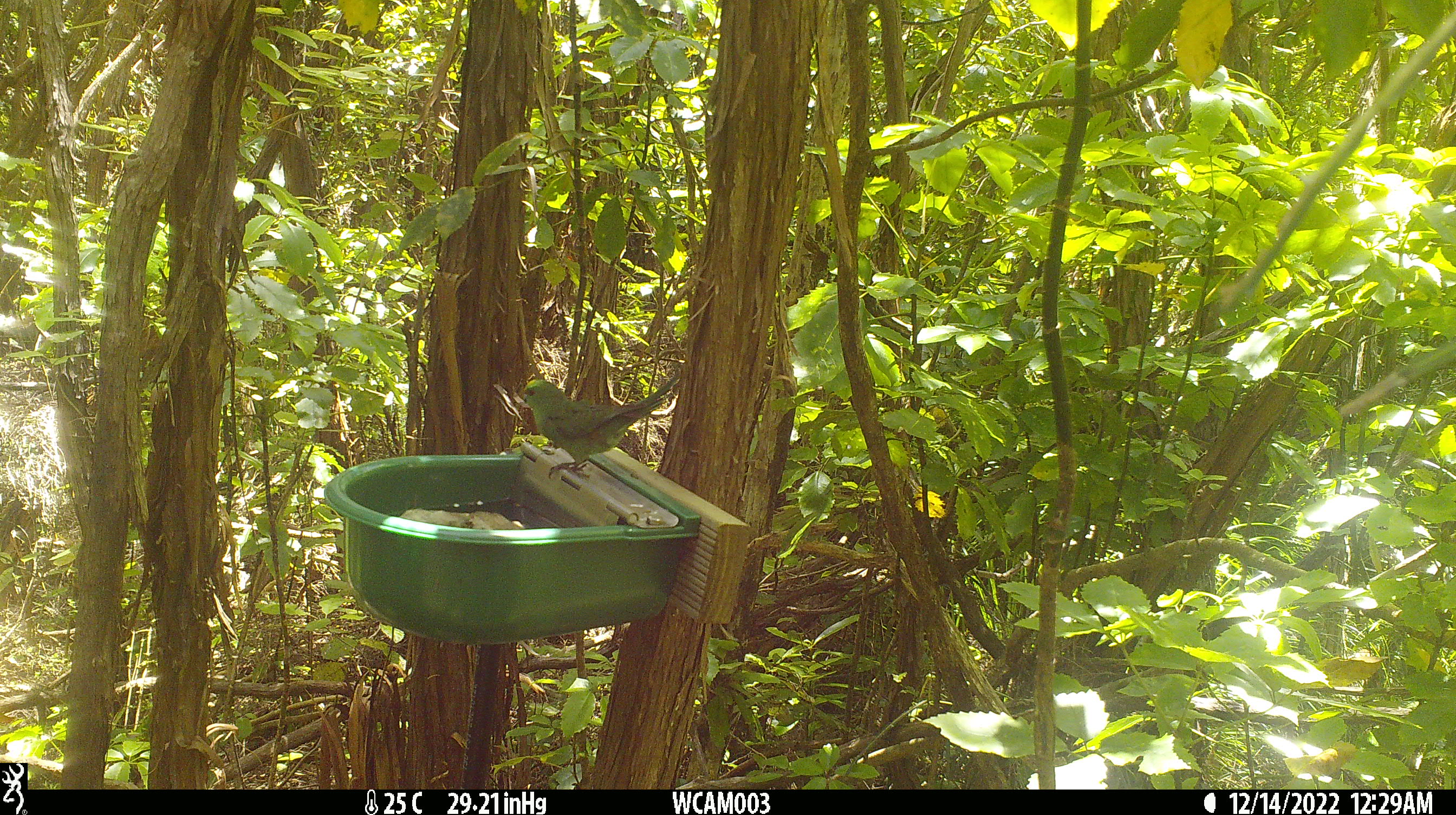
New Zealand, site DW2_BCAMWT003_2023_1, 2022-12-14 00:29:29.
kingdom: Animalia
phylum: Chordata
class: Aves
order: Psittaciformes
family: Psittaculidae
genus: Cyanoramphus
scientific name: Cyanoramphus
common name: parakeet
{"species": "parakeet (Cyanoramphus)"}